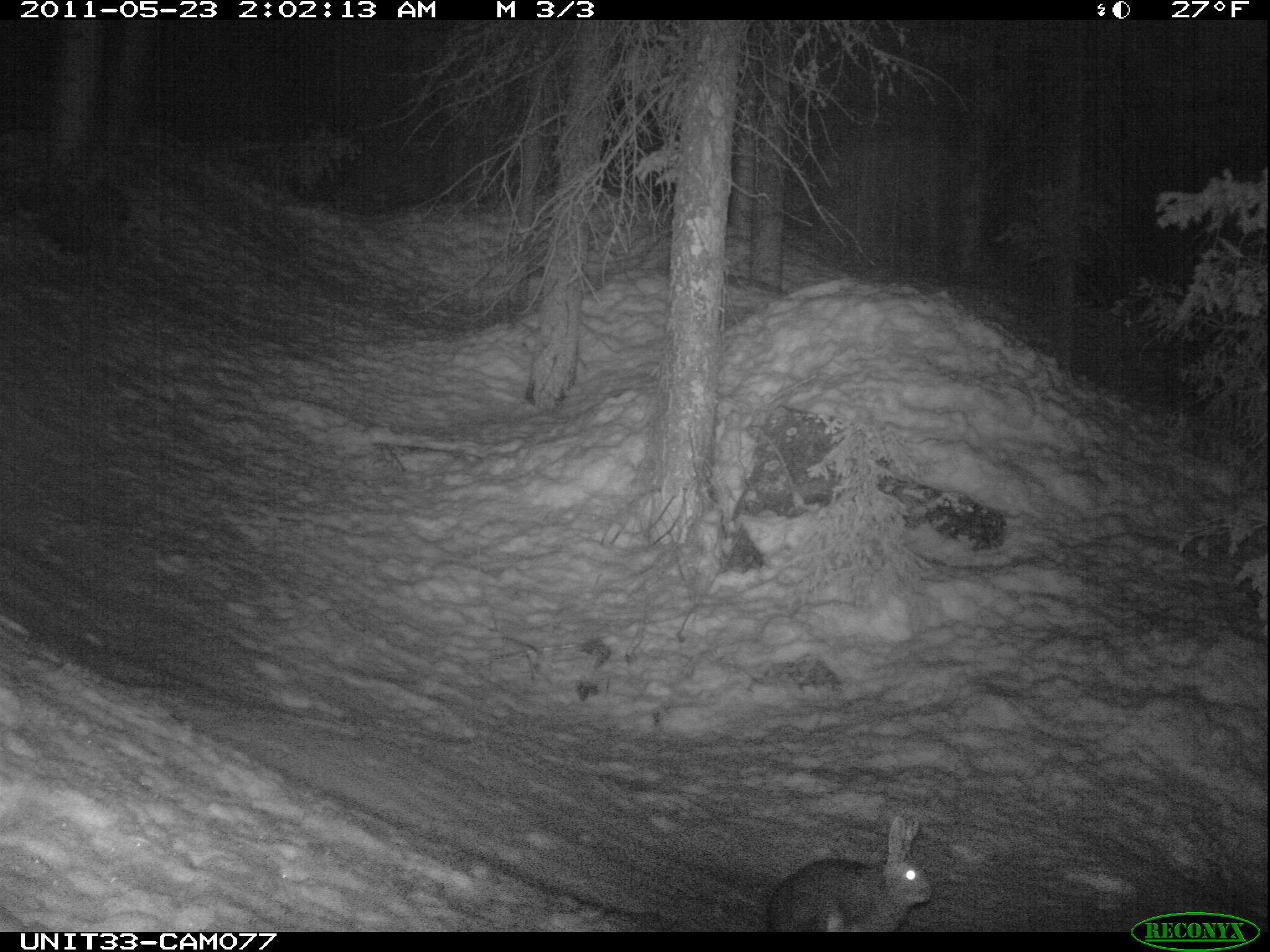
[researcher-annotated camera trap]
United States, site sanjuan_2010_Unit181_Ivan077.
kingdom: Animalia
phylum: Chordata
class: Mammalia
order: Lagomorpha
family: Leporidae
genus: Lepus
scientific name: Lepus americanus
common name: snowshoe hare